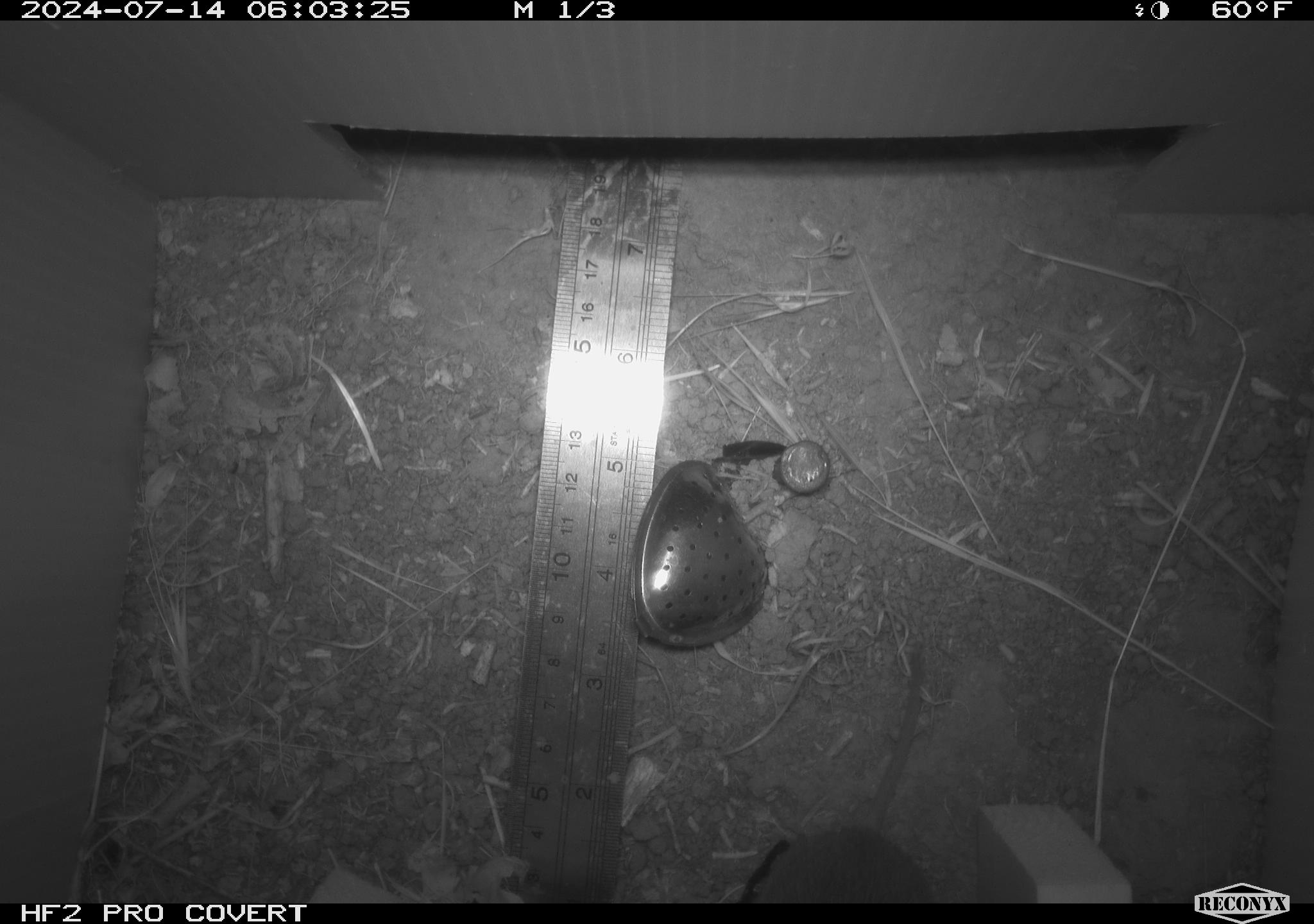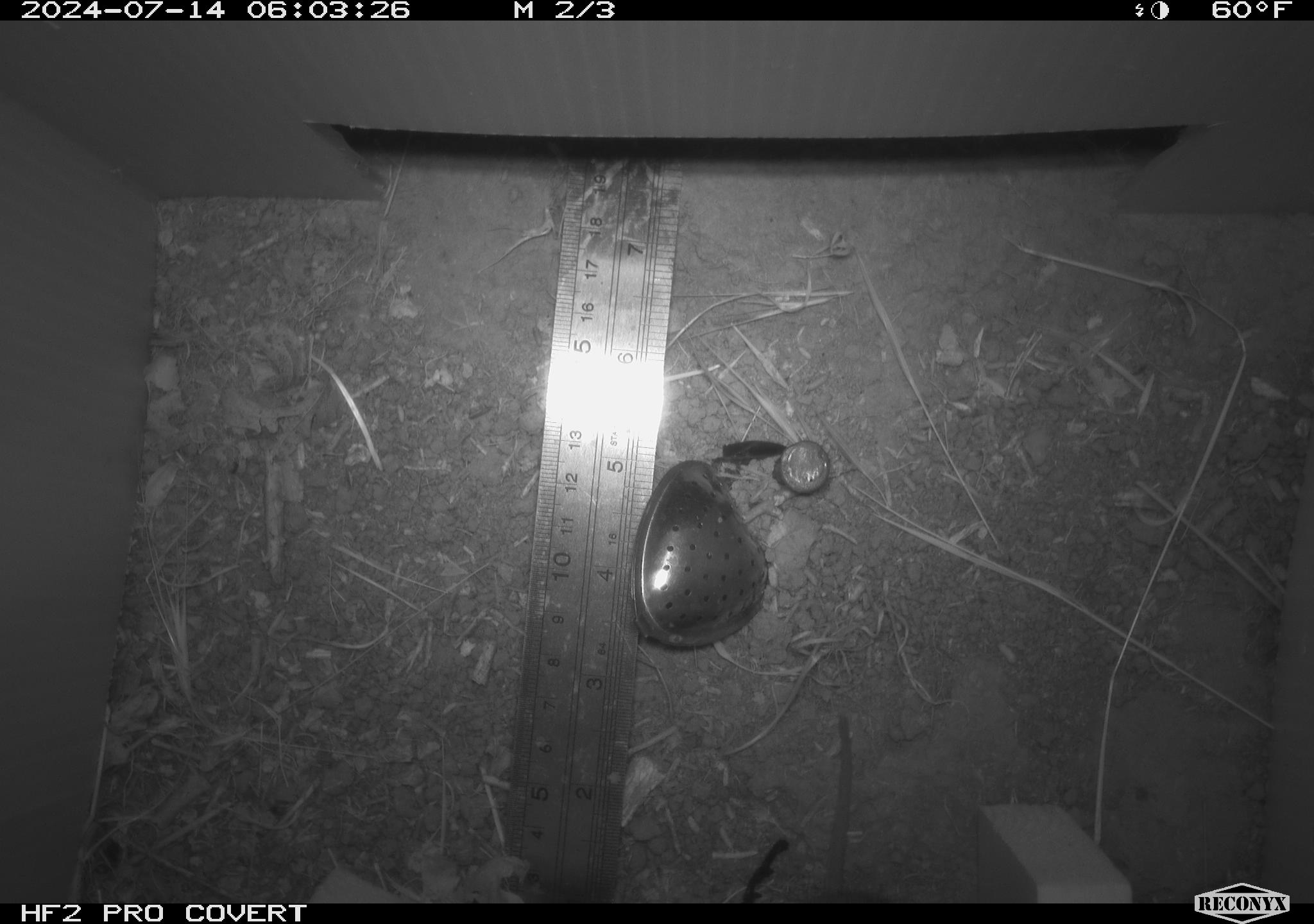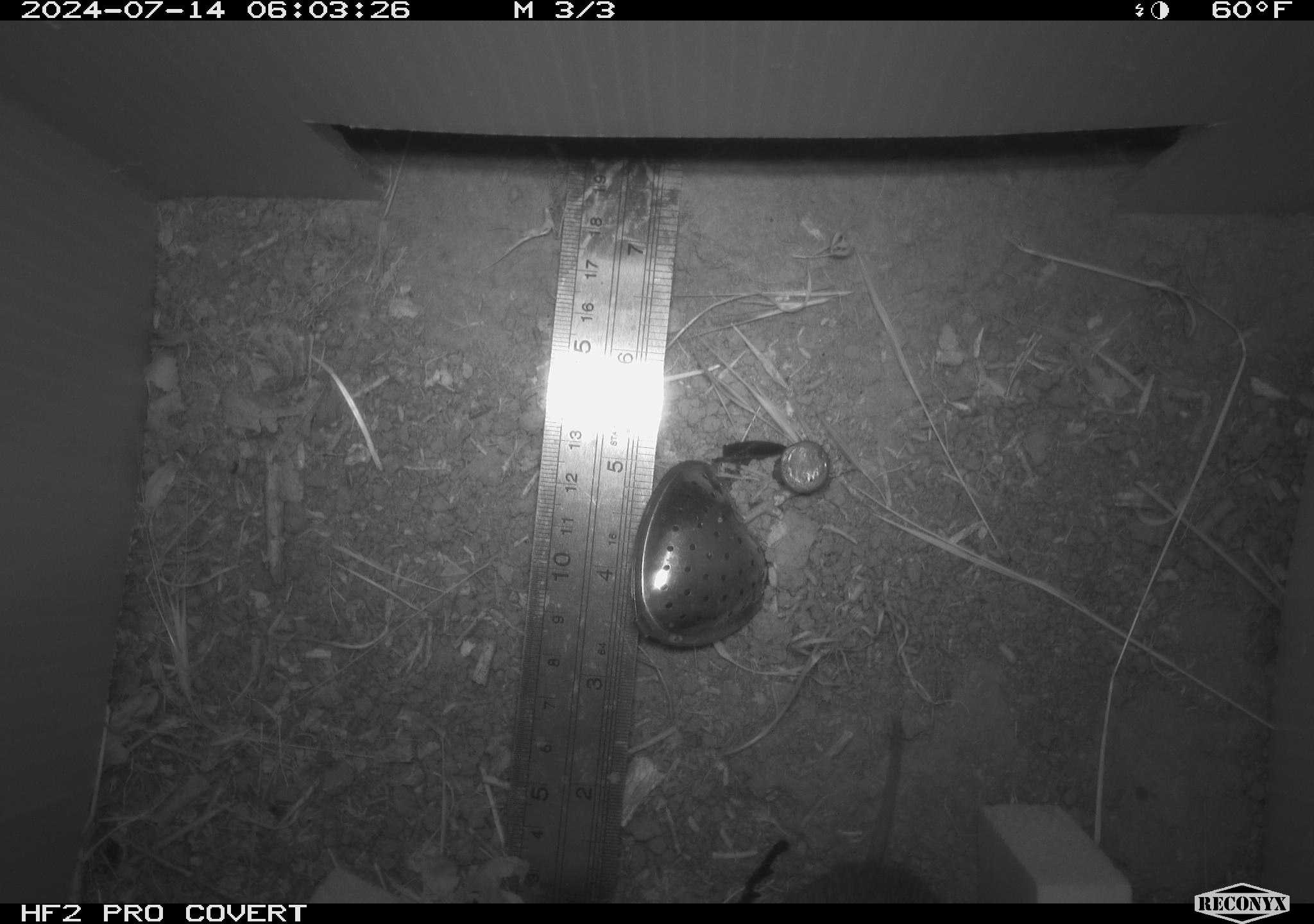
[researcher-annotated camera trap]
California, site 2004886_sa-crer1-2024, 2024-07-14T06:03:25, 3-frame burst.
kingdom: Animalia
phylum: Chordata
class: Mammalia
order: Rodentia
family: Cricetidae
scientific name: Arvicolinae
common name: voles, lemmings, and muskrats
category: arvicolinae subfamily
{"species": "arvicolinae subfamily (voles, lemmings, and muskrats) (Arvicolinae)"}